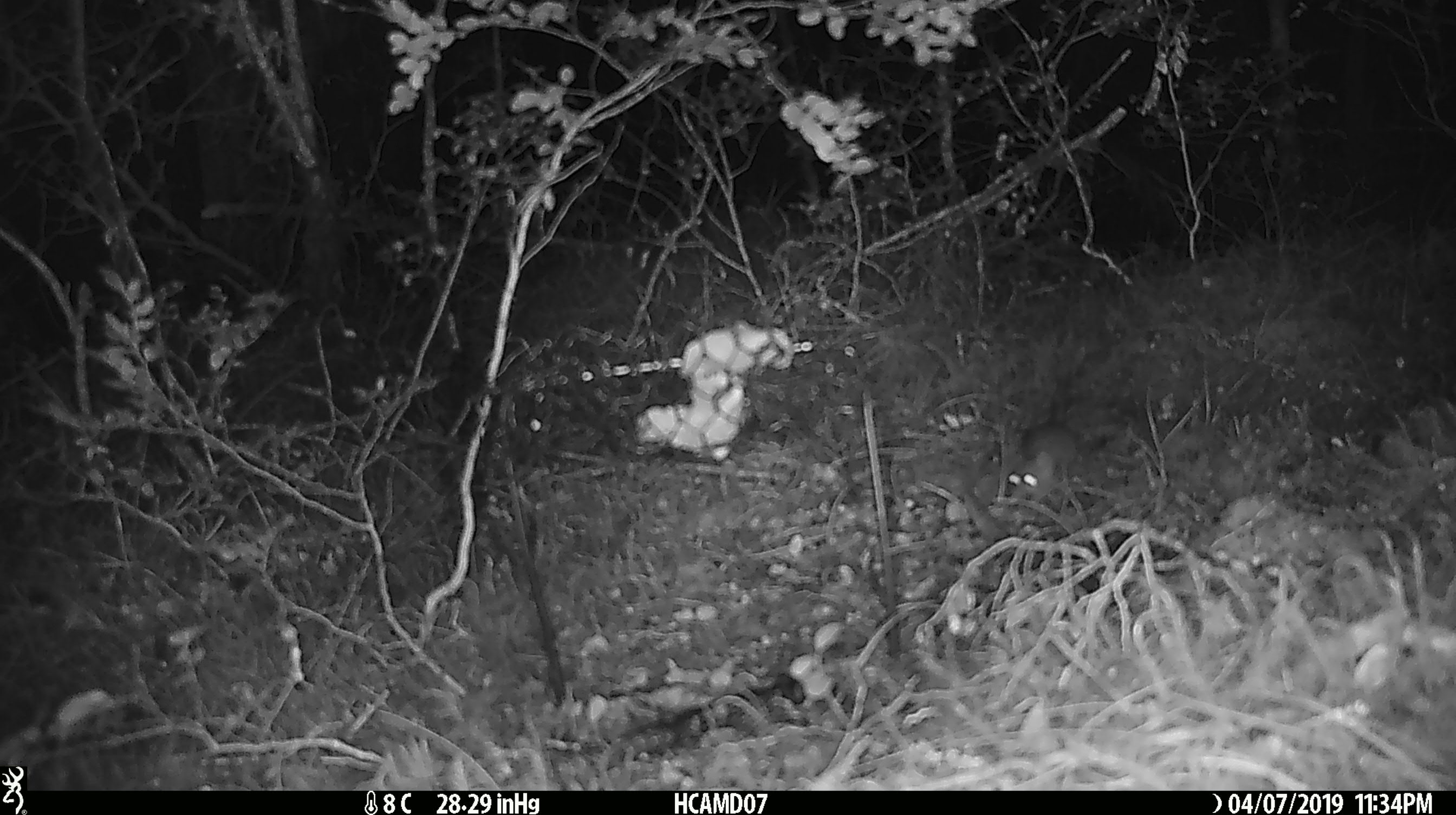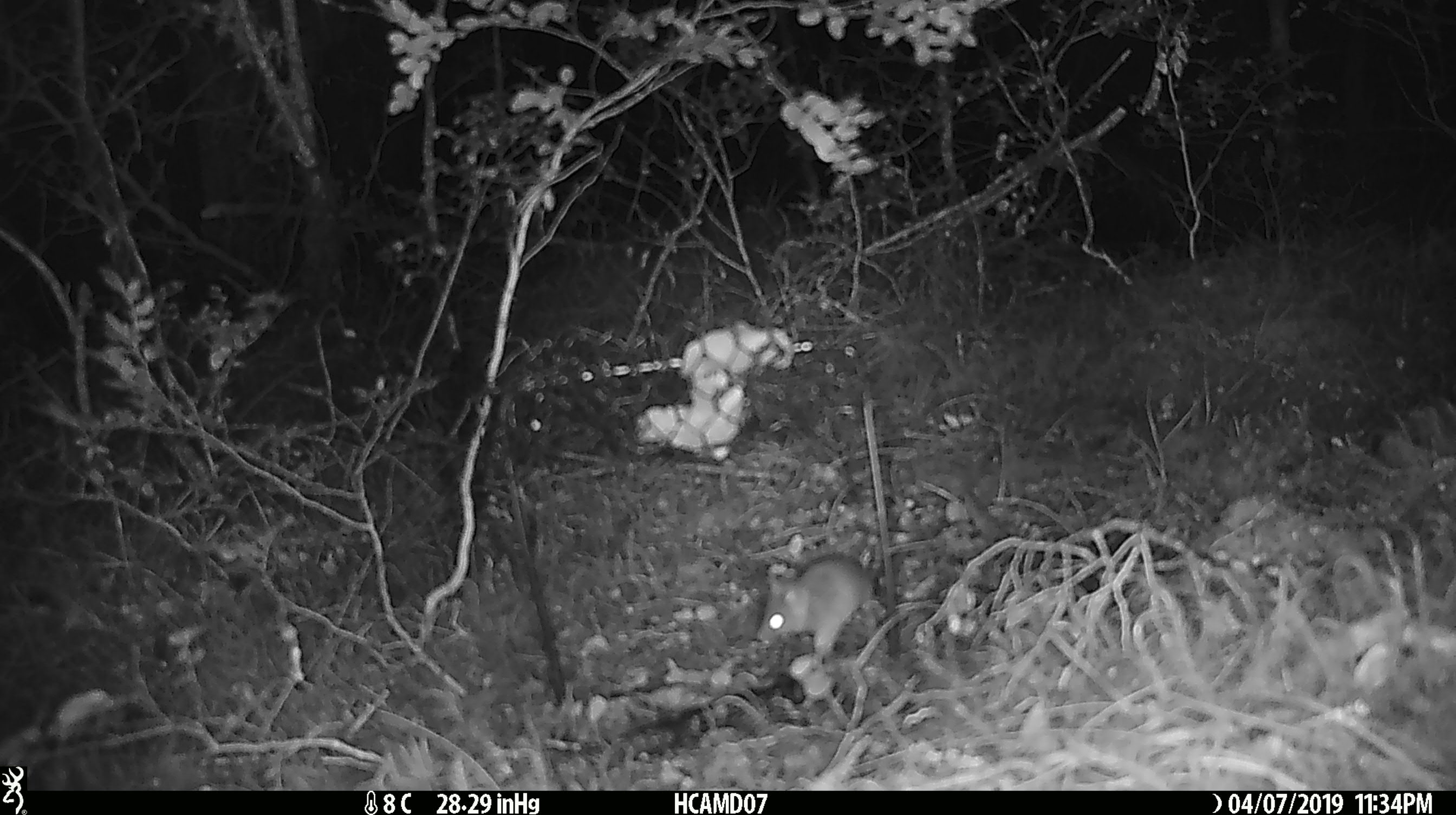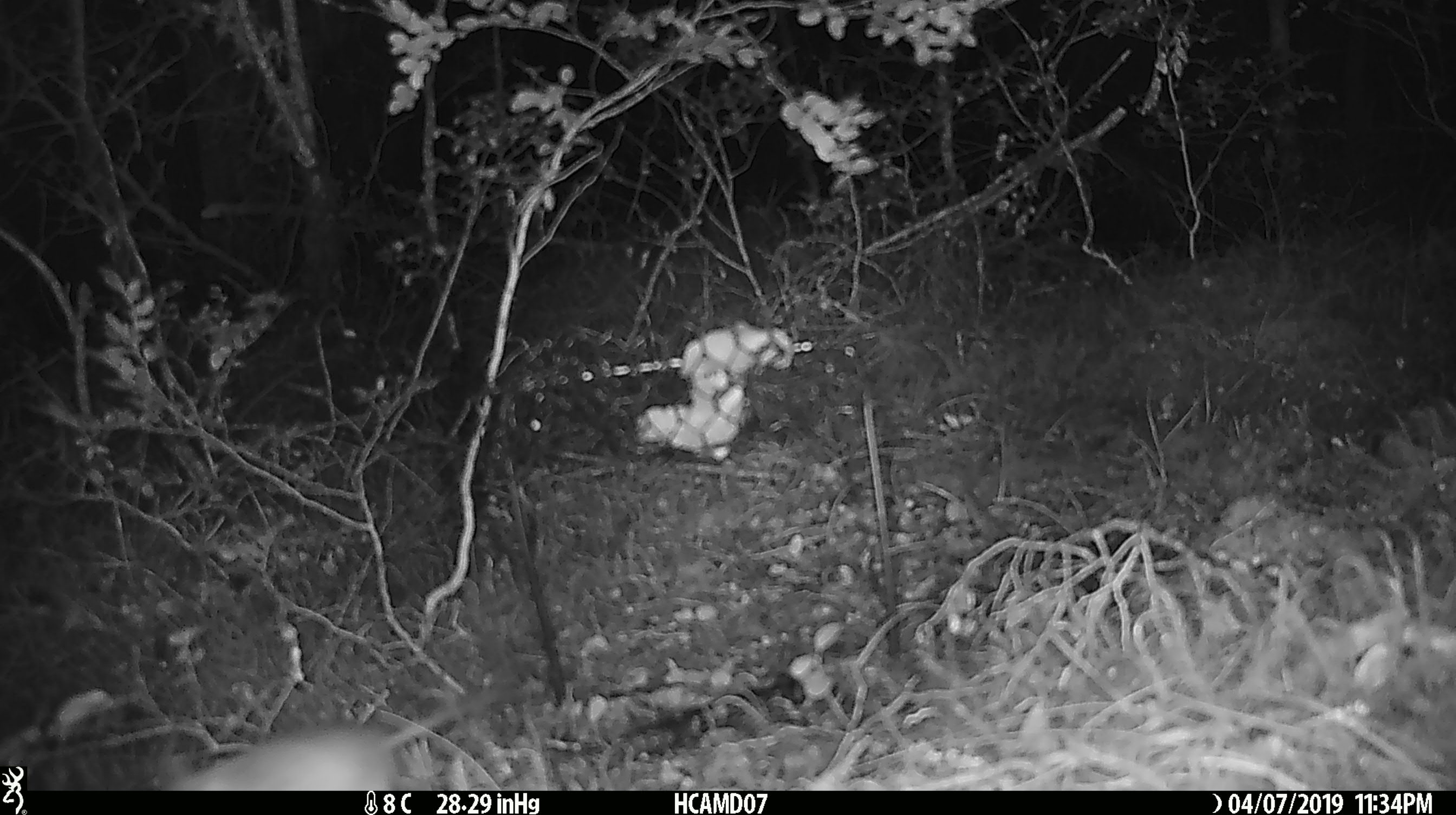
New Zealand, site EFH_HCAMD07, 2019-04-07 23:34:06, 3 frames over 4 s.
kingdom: Animalia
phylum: Chordata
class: Mammalia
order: Rodentia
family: Muridae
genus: Mus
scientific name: Mus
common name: mouse